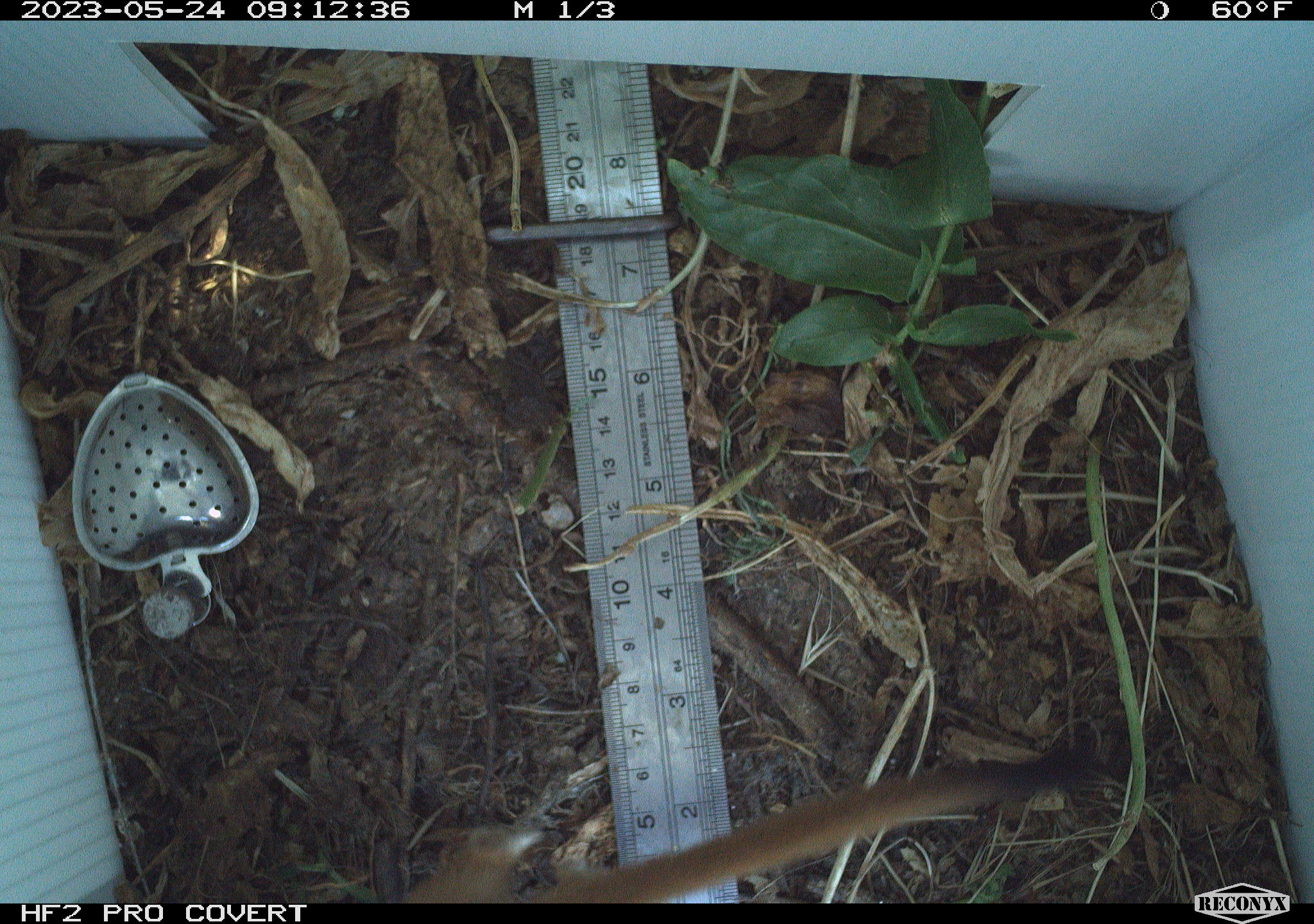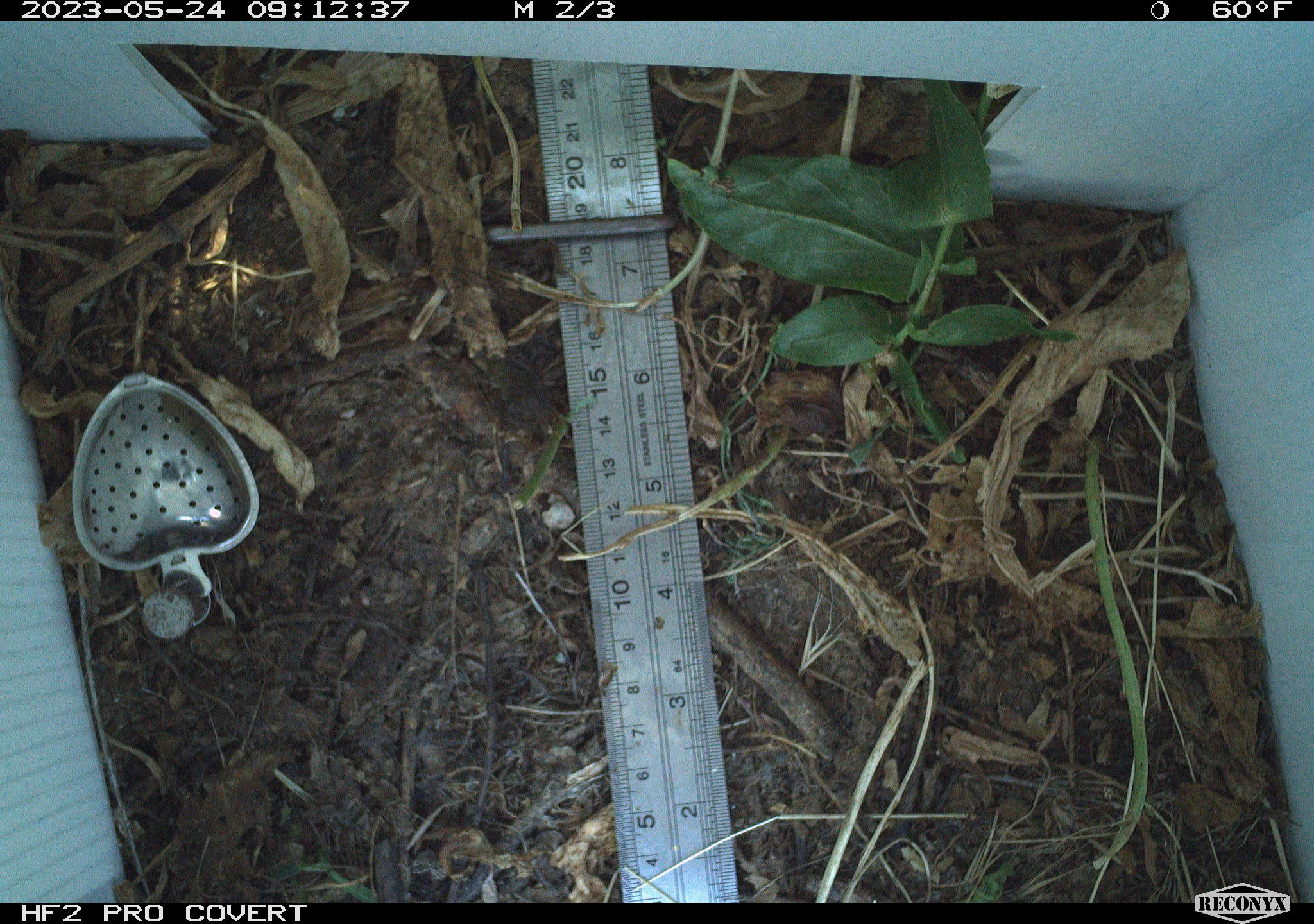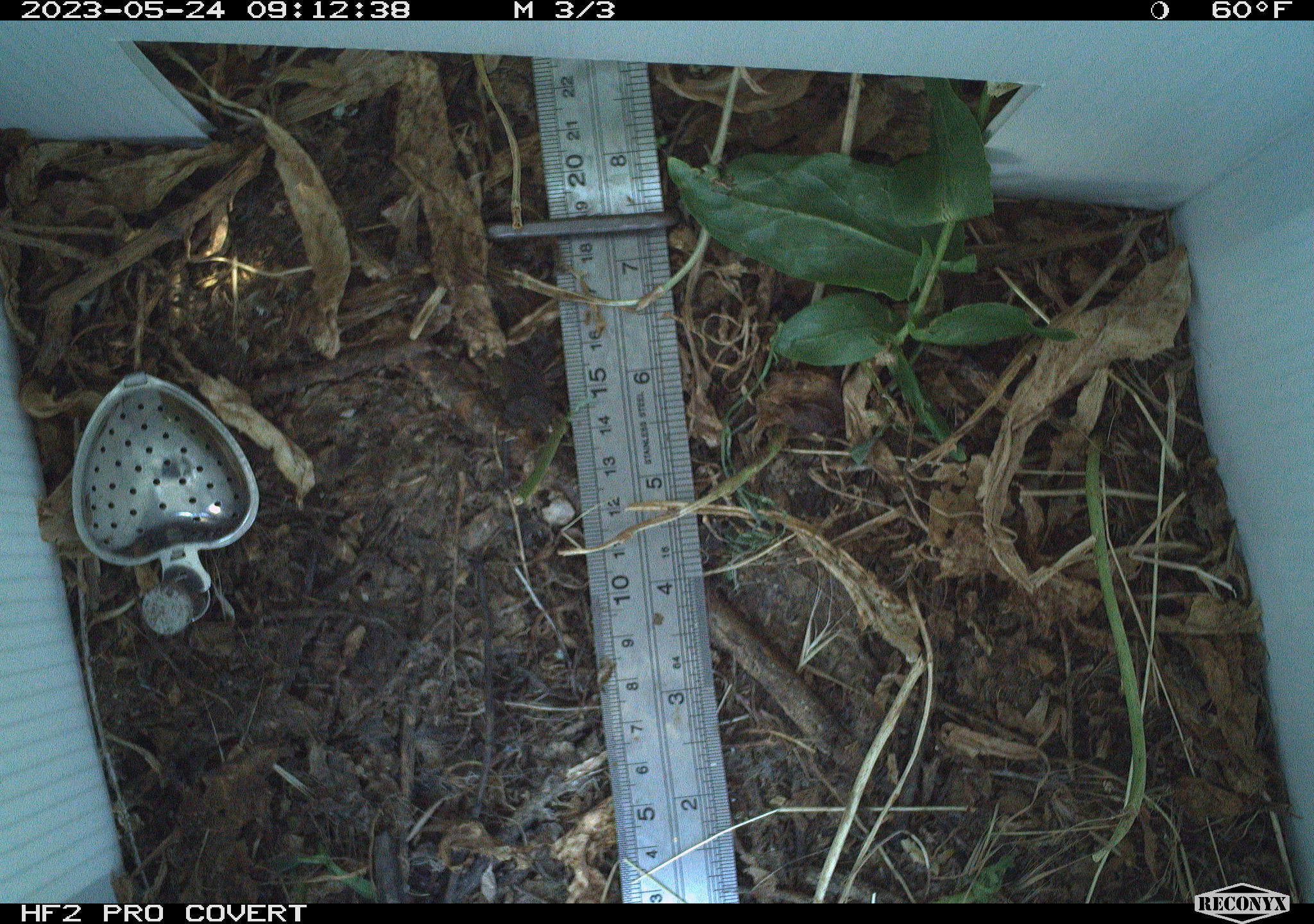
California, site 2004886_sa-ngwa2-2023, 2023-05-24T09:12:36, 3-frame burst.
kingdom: Animalia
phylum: Chordata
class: Mammalia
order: Carnivora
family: Mustelidae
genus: Neogale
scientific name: Neogale frenata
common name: long-tailed weasel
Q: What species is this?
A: Long-tailed weasel (Neogale frenata).